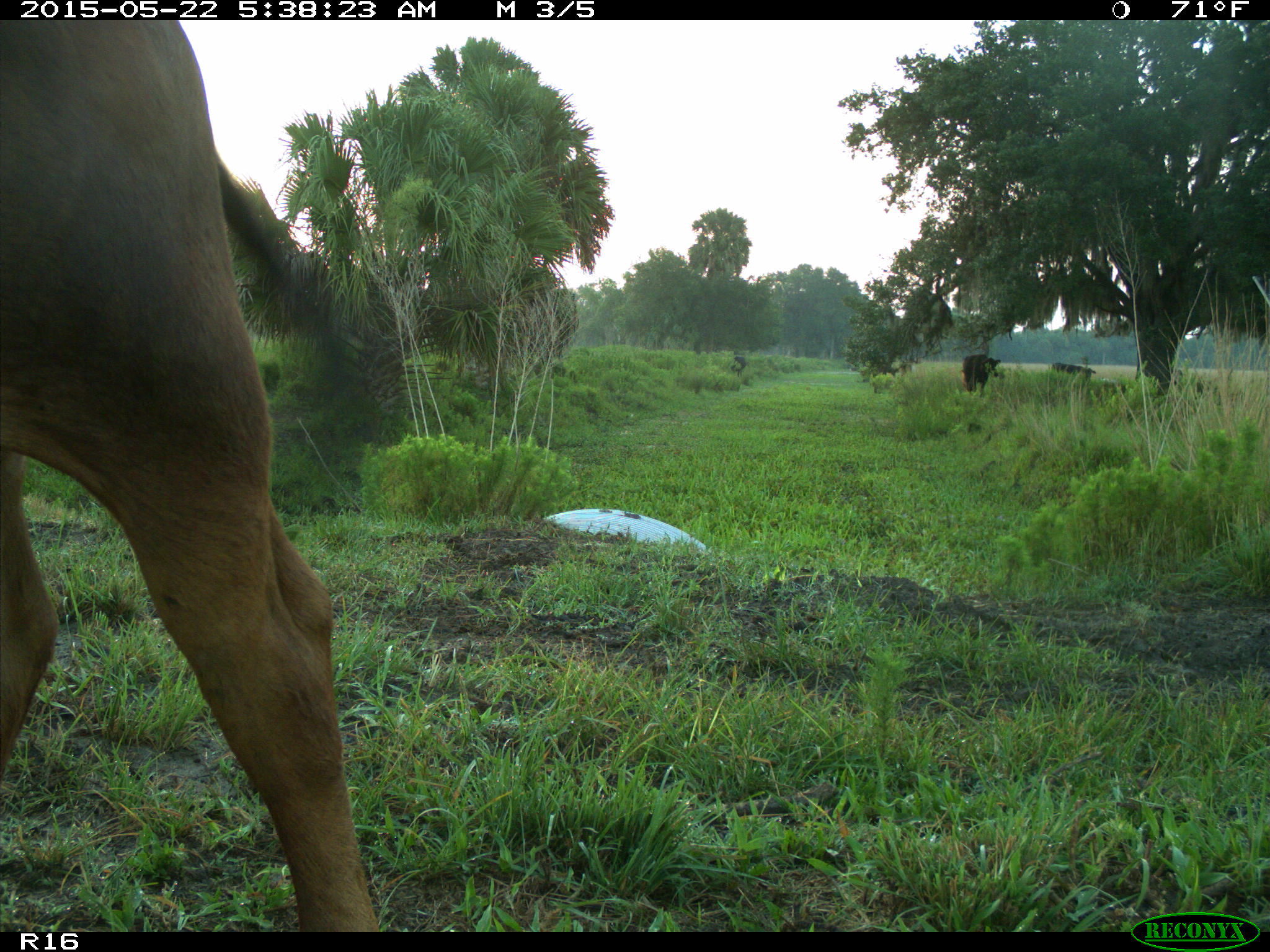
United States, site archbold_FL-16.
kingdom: Animalia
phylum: Chordata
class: Mammalia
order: Artiodactyla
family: Bovidae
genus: Bos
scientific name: Bos taurus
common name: domestic cow